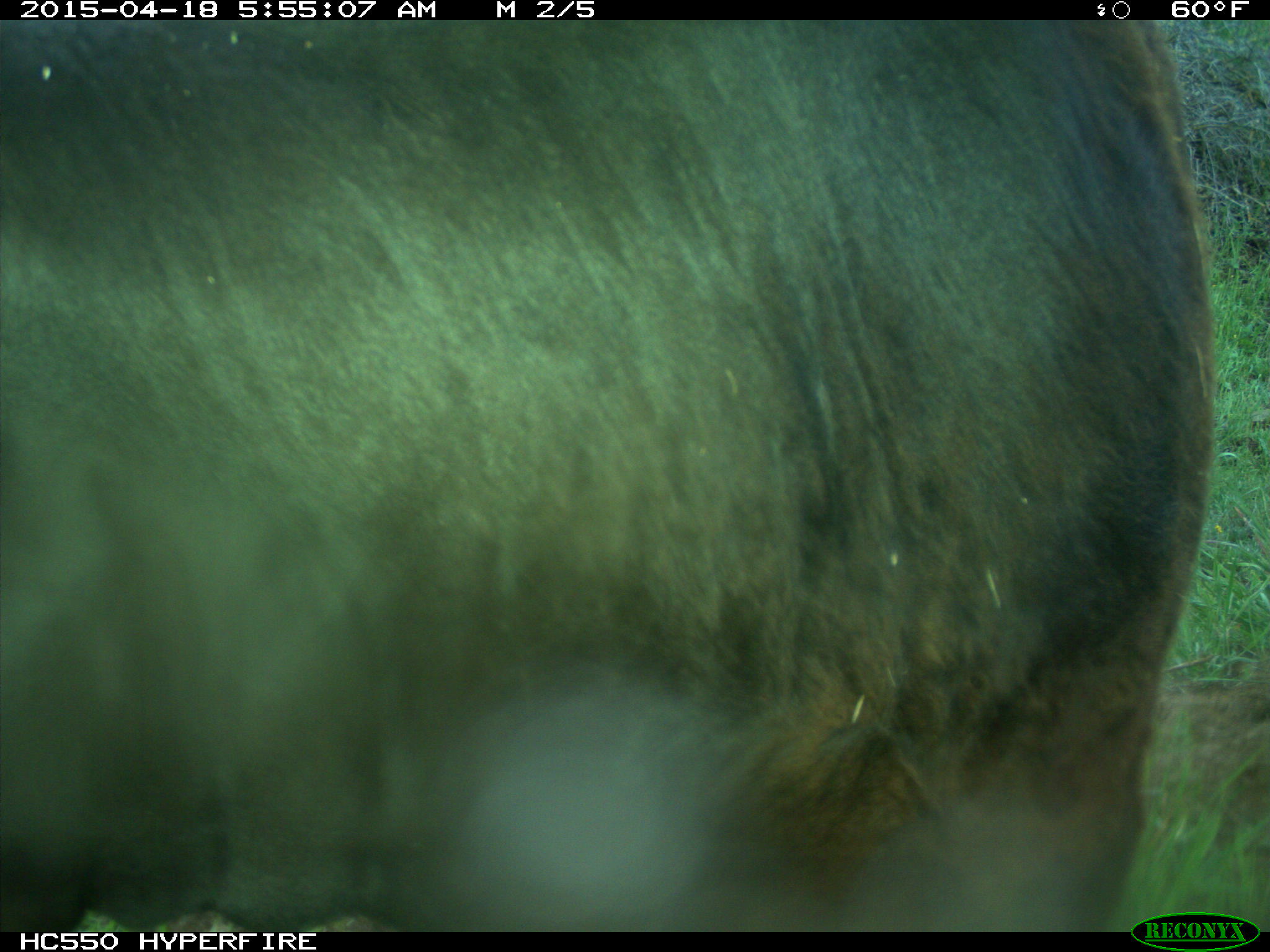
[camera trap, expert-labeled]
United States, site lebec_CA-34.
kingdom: Animalia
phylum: Chordata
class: Mammalia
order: Artiodactyla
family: Bovidae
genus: Bos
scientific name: Bos taurus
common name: domestic cow